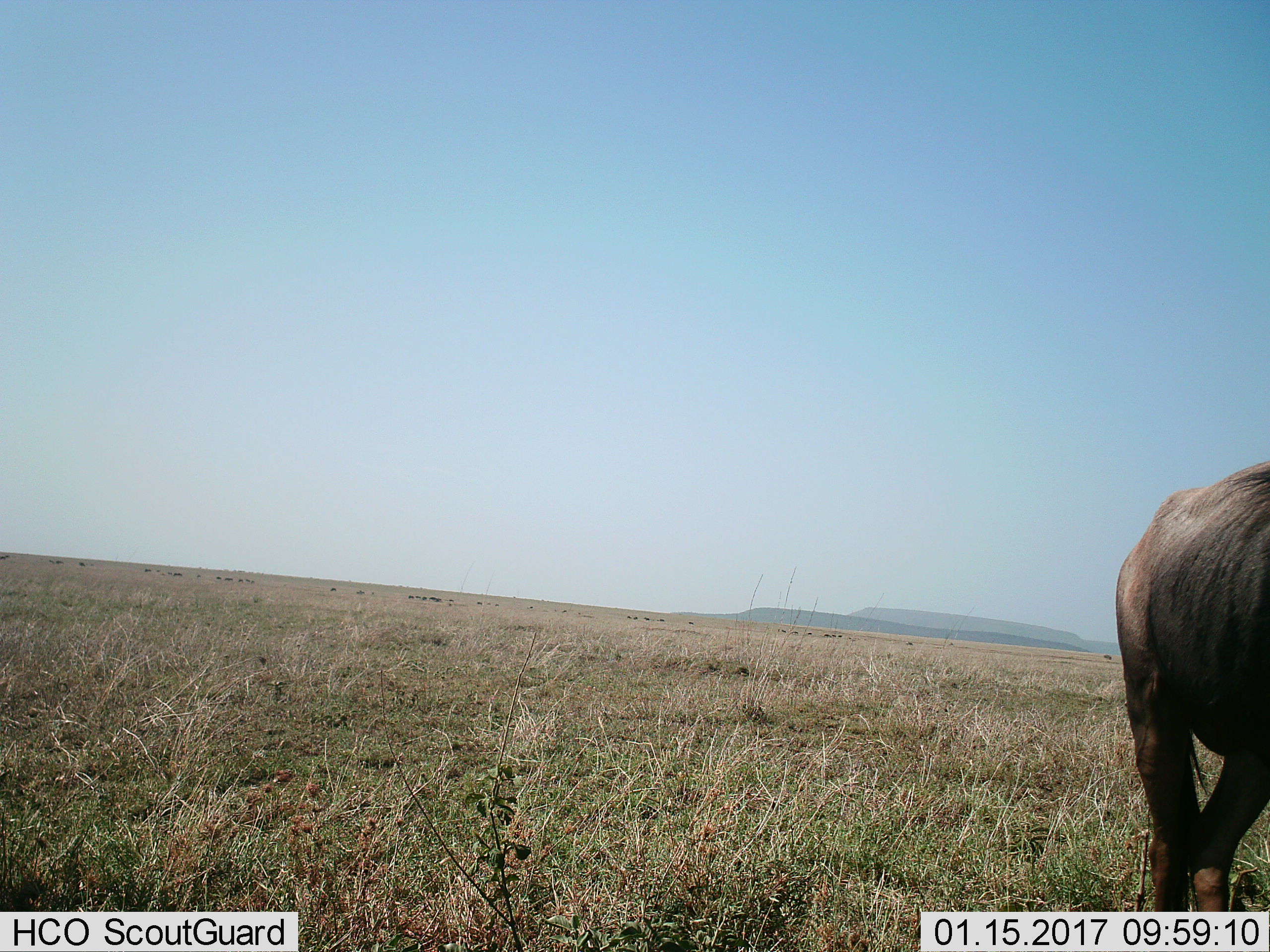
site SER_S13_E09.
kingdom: Animalia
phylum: Chordata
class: Mammalia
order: Artiodactyla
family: Bovidae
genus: Connochaetes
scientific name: Connochaetes taurinus taurinus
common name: blue wildebeest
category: wildebeestblue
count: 1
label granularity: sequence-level